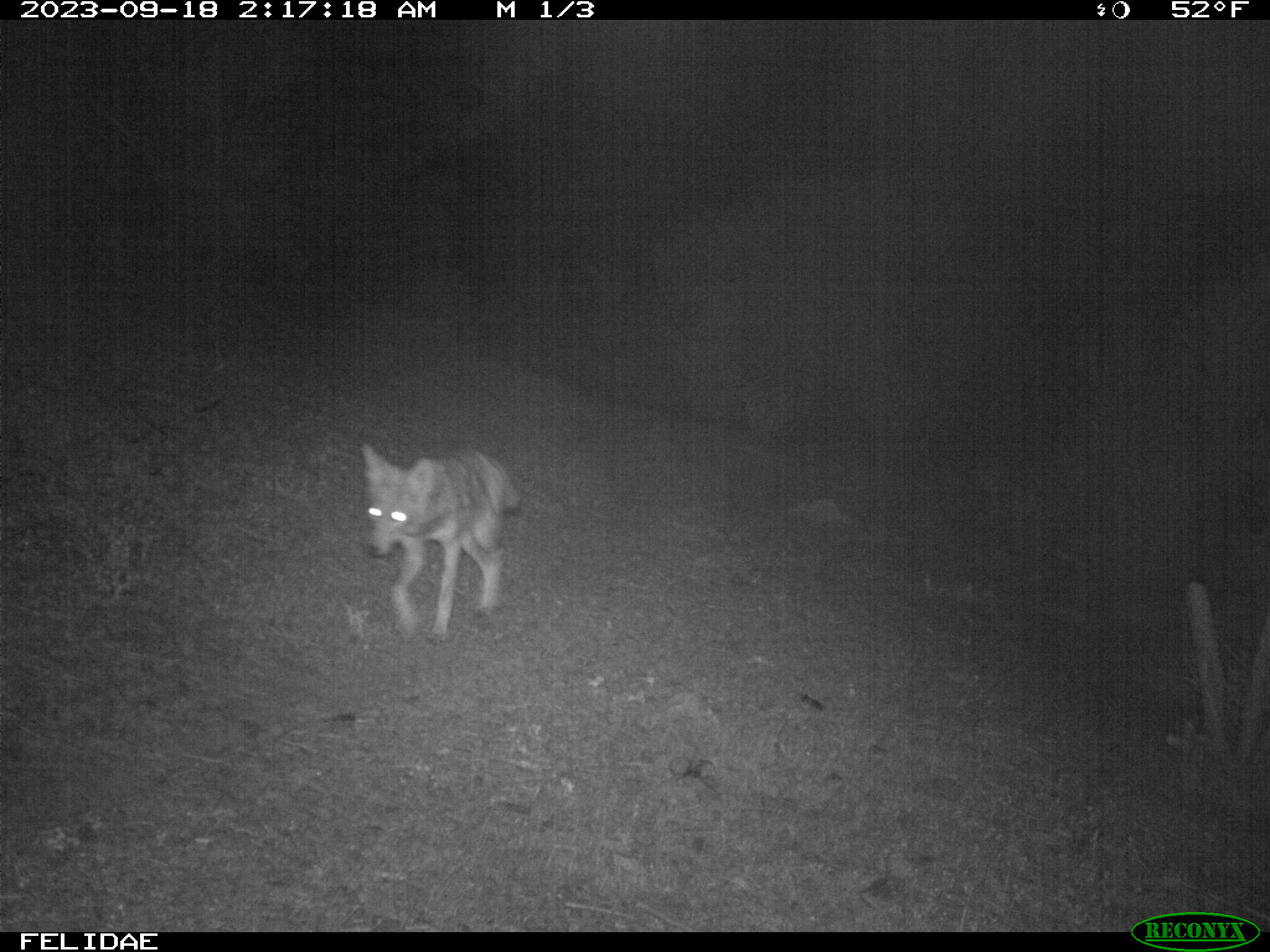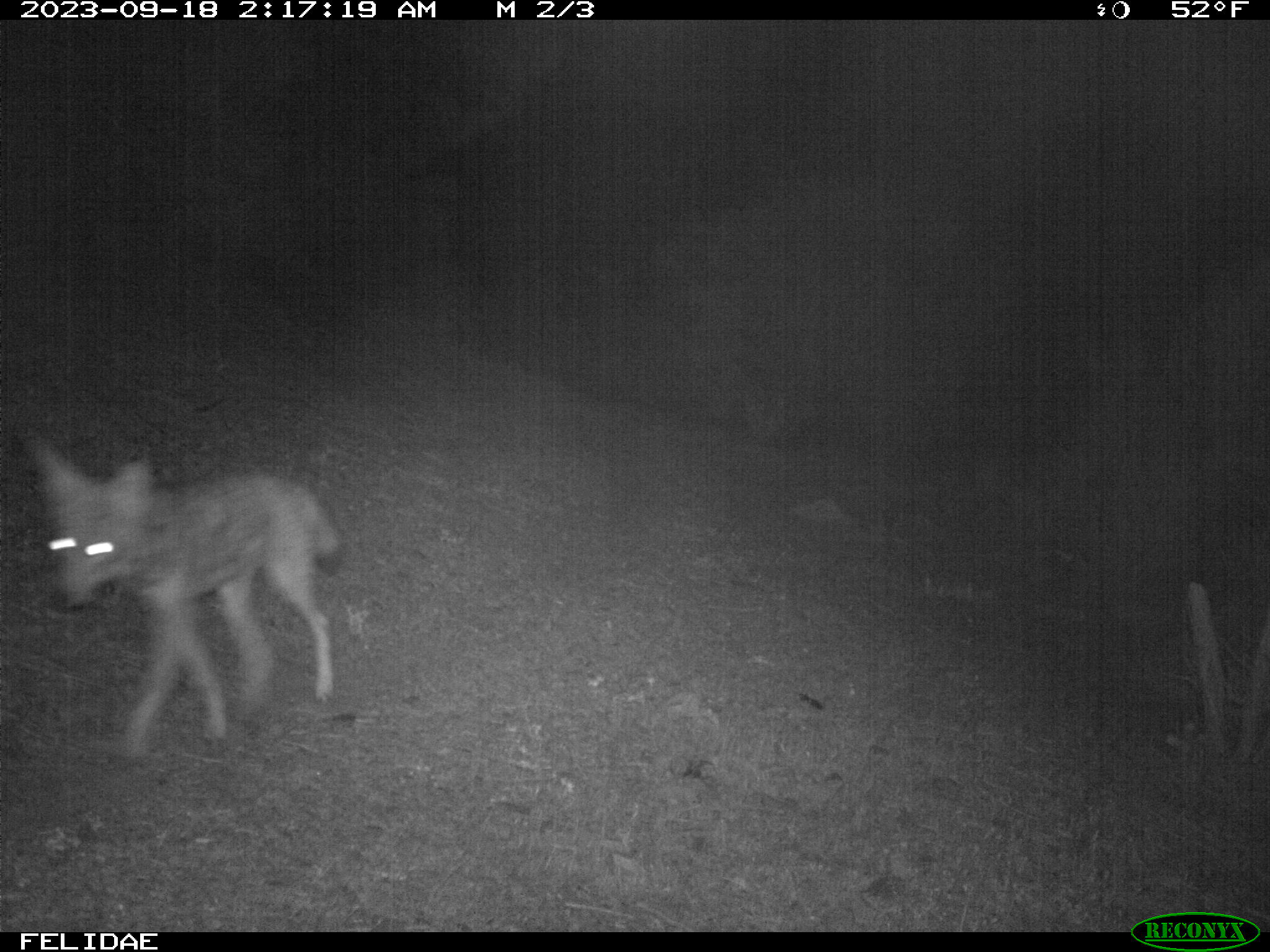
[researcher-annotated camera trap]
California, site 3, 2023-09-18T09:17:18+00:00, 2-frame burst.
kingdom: Animalia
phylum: Chordata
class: Mammalia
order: Carnivora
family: Canidae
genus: Canis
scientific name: Canis latrans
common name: coyote